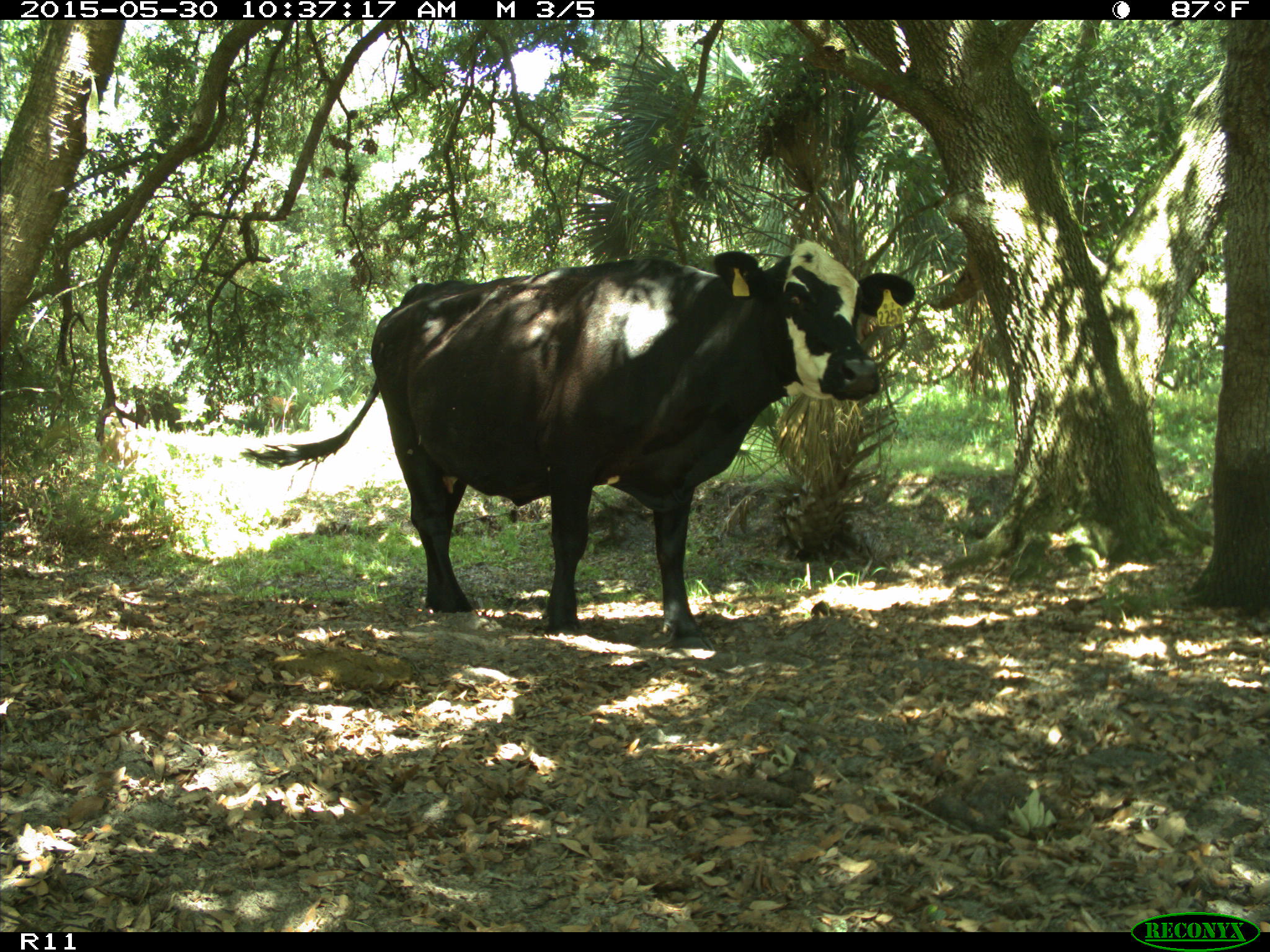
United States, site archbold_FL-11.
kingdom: Animalia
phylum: Chordata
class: Mammalia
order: Artiodactyla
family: Bovidae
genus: Bos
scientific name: Bos taurus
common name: domestic cow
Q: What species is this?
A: Bos taurus (domestic cow).